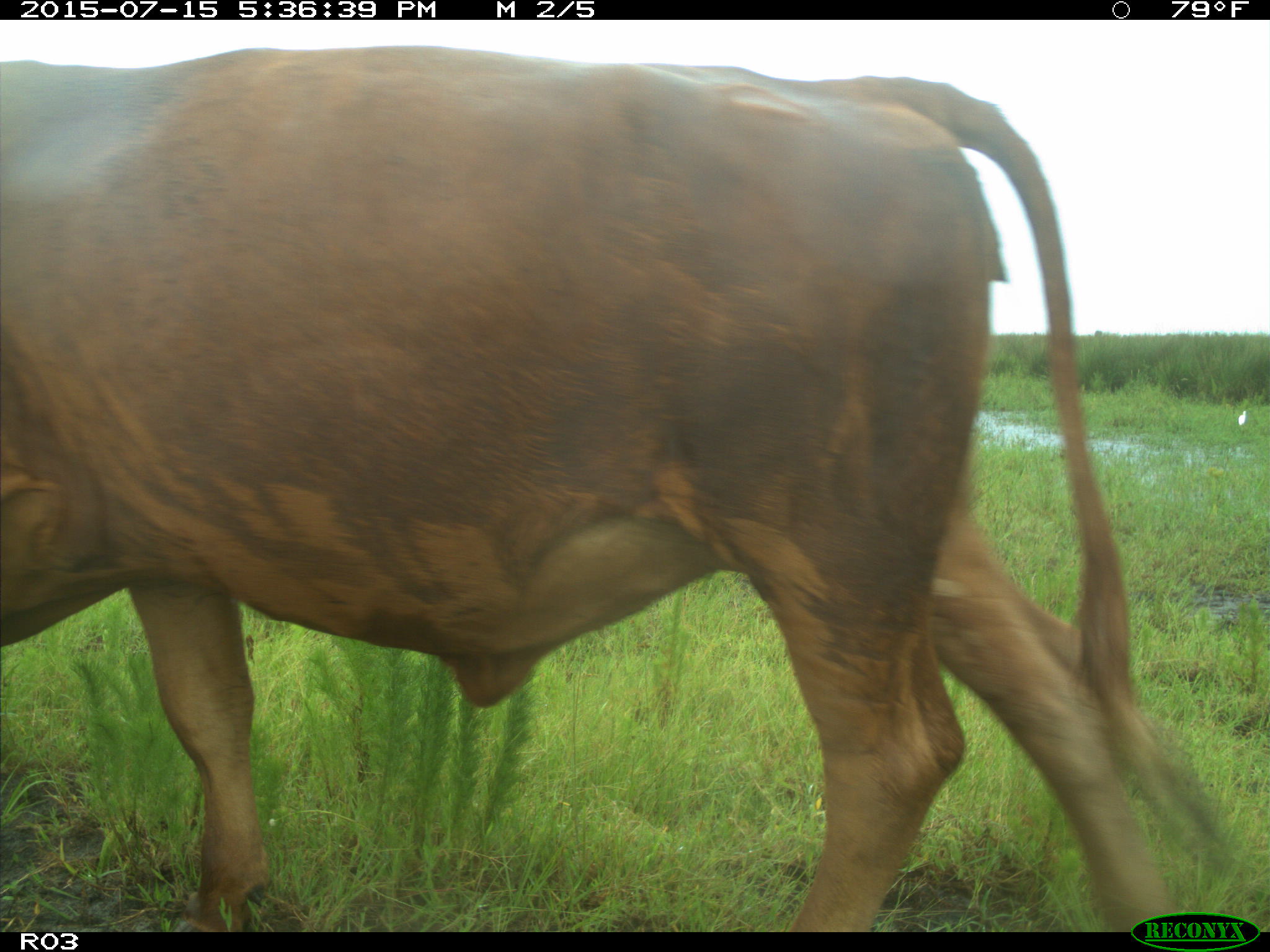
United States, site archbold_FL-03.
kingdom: Animalia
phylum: Chordata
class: Mammalia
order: Artiodactyla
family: Bovidae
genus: Bos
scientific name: Bos taurus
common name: domestic cow